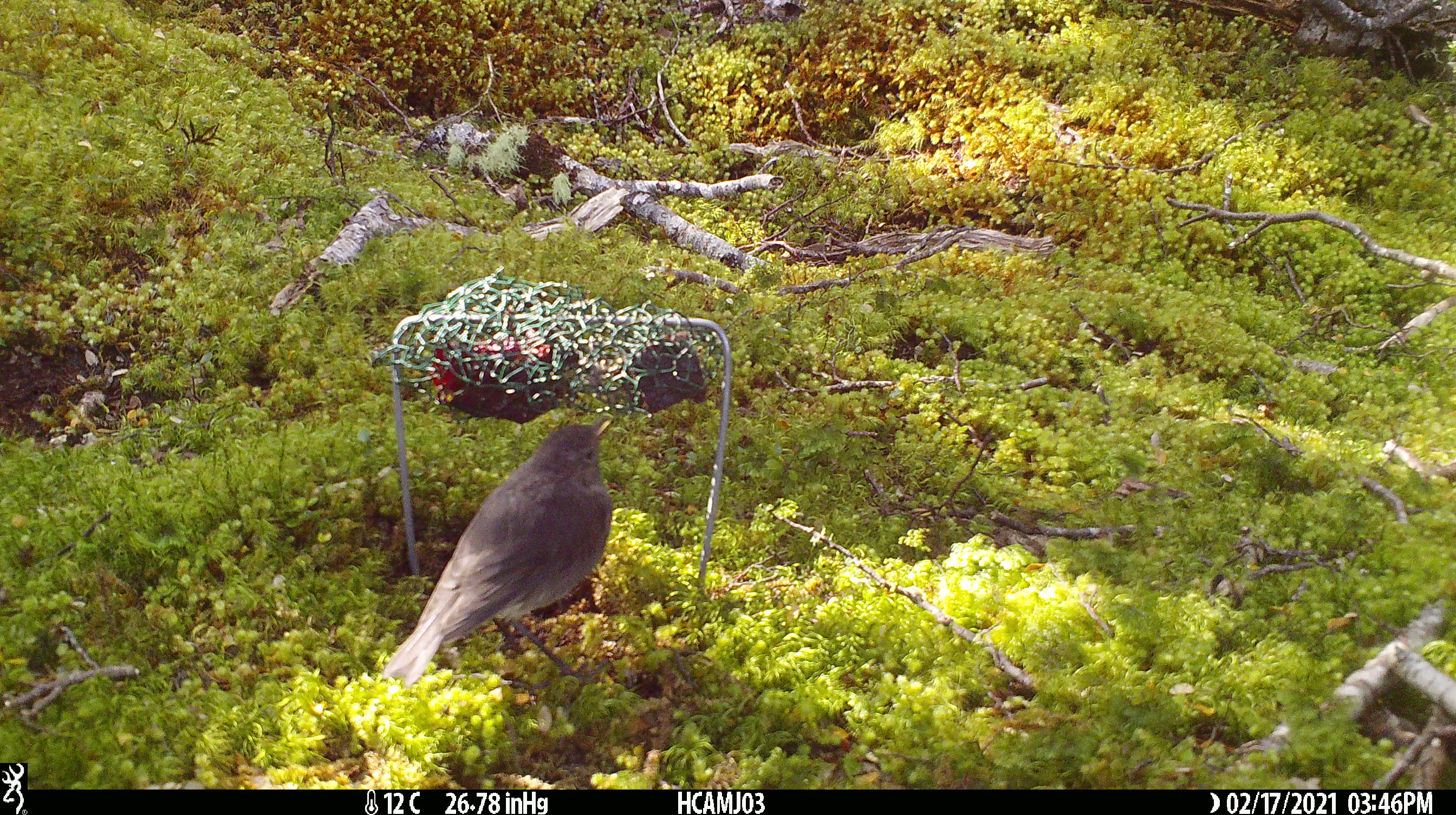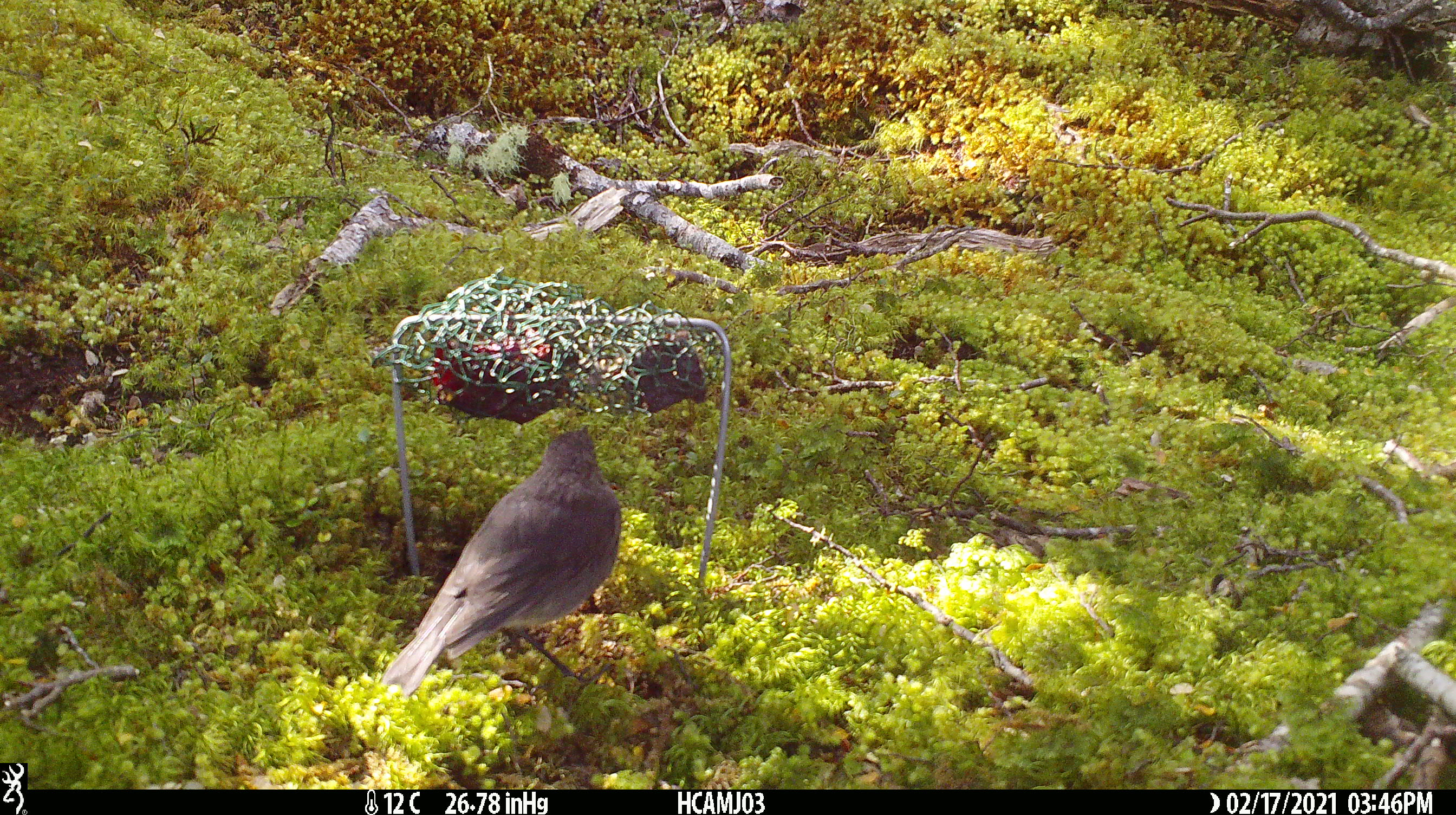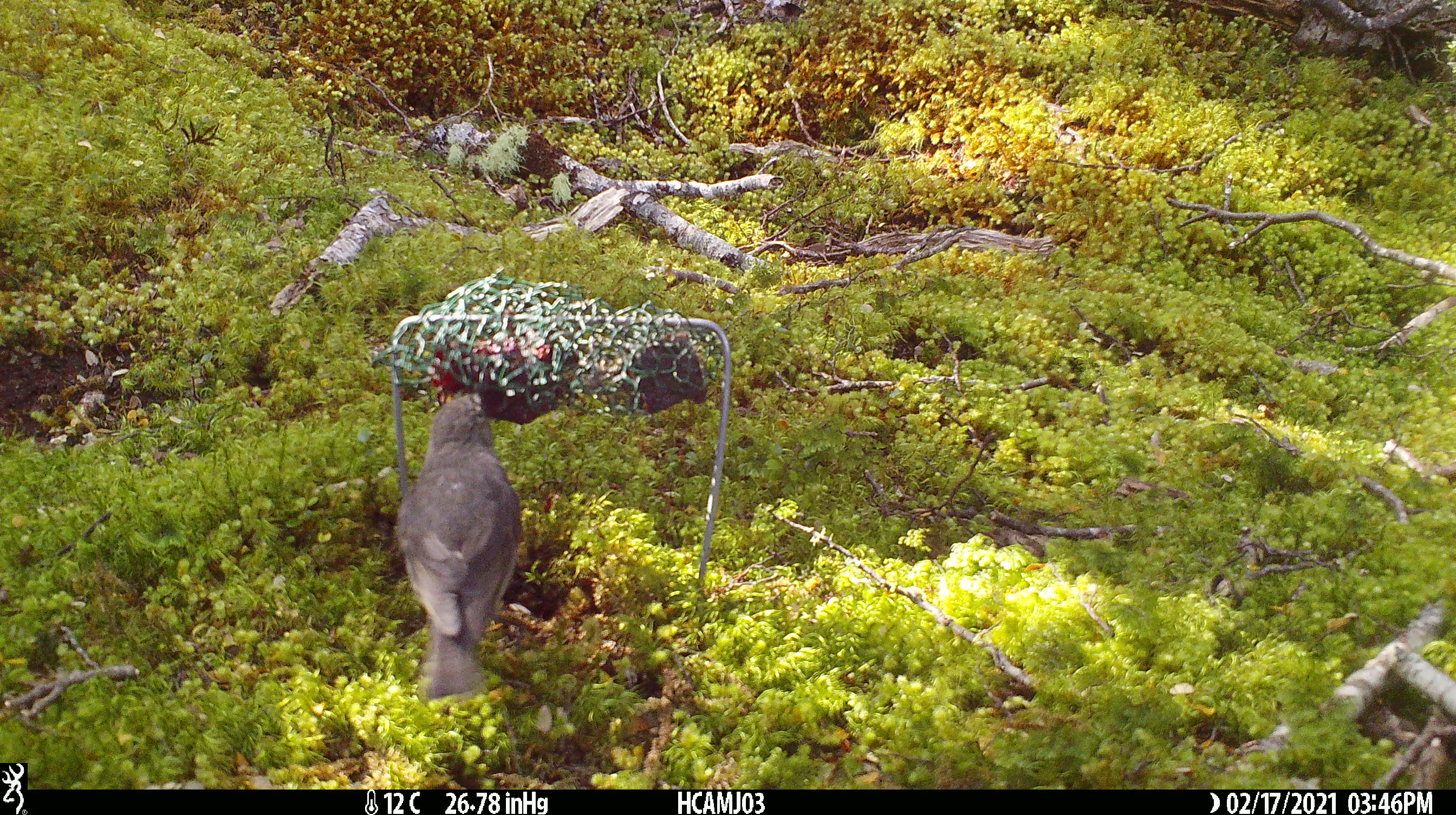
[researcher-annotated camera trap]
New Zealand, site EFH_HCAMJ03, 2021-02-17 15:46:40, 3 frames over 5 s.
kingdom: Animalia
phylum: Chordata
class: Aves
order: Passeriformes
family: Petroicidae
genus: Petroica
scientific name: Petroica australis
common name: new zealand robin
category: robin